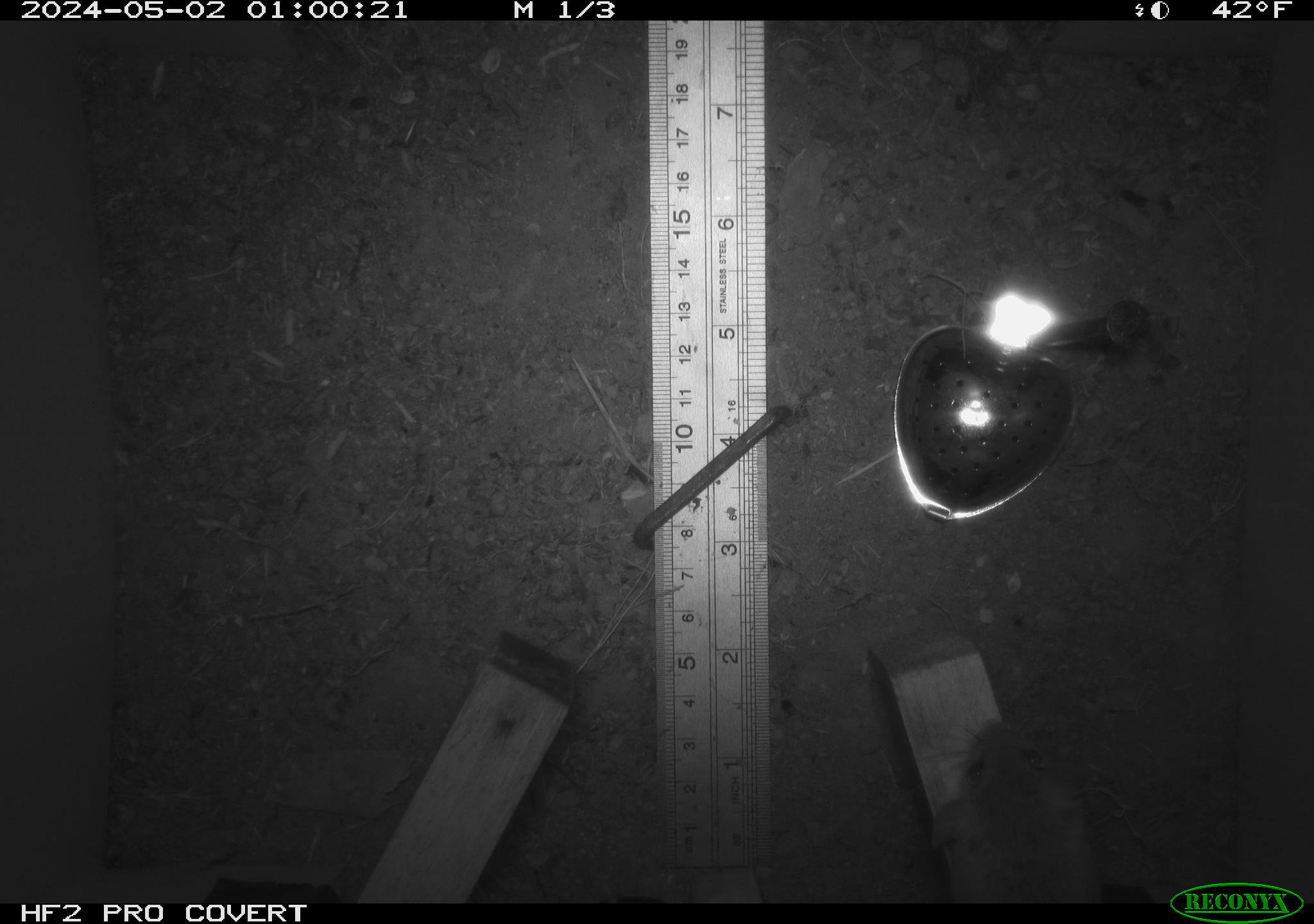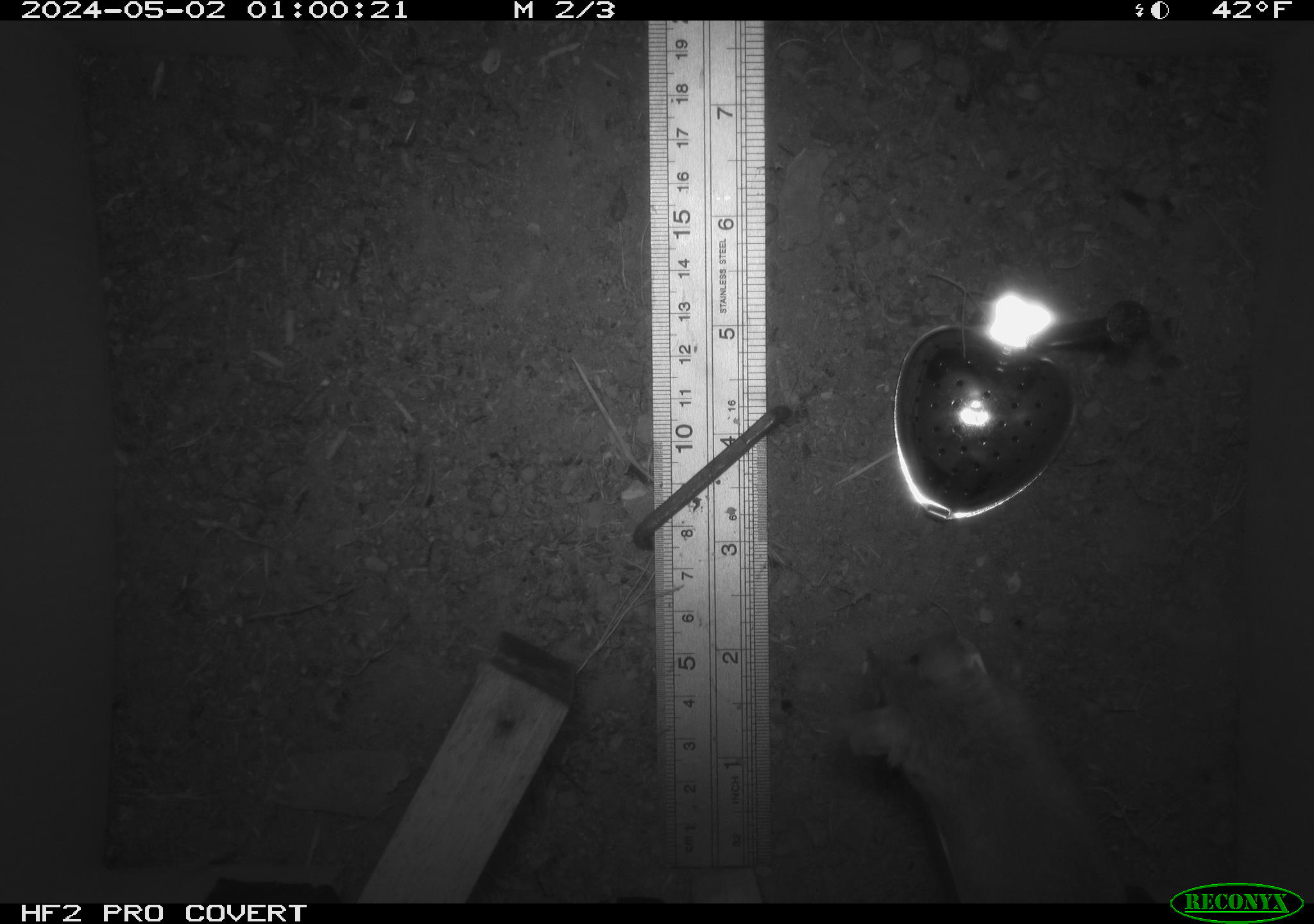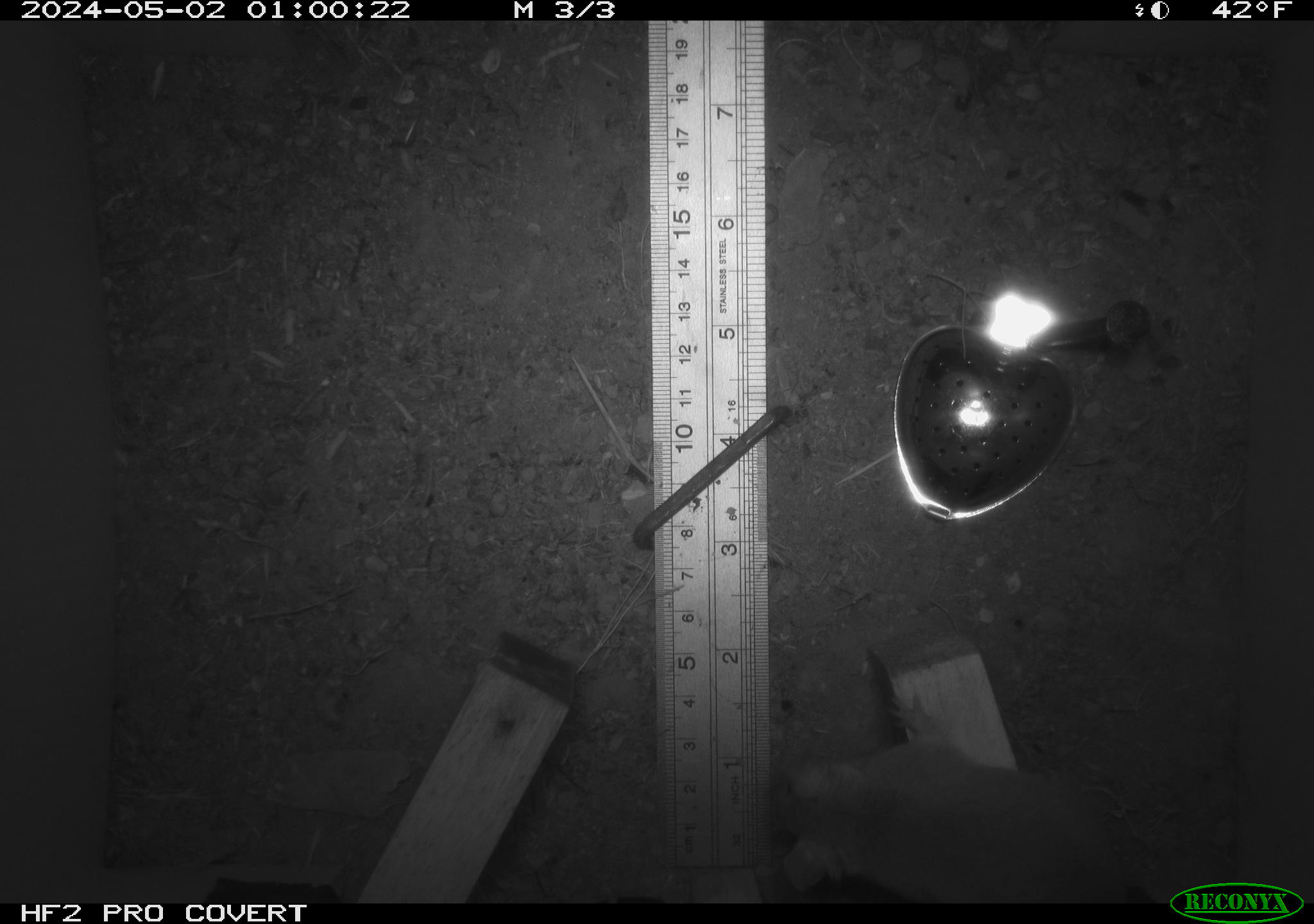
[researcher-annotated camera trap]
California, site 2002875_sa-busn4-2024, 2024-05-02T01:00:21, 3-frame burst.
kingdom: Animalia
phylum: Chordata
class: Mammalia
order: Rodentia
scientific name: Rodentia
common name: rodent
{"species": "rodent (Rodentia)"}